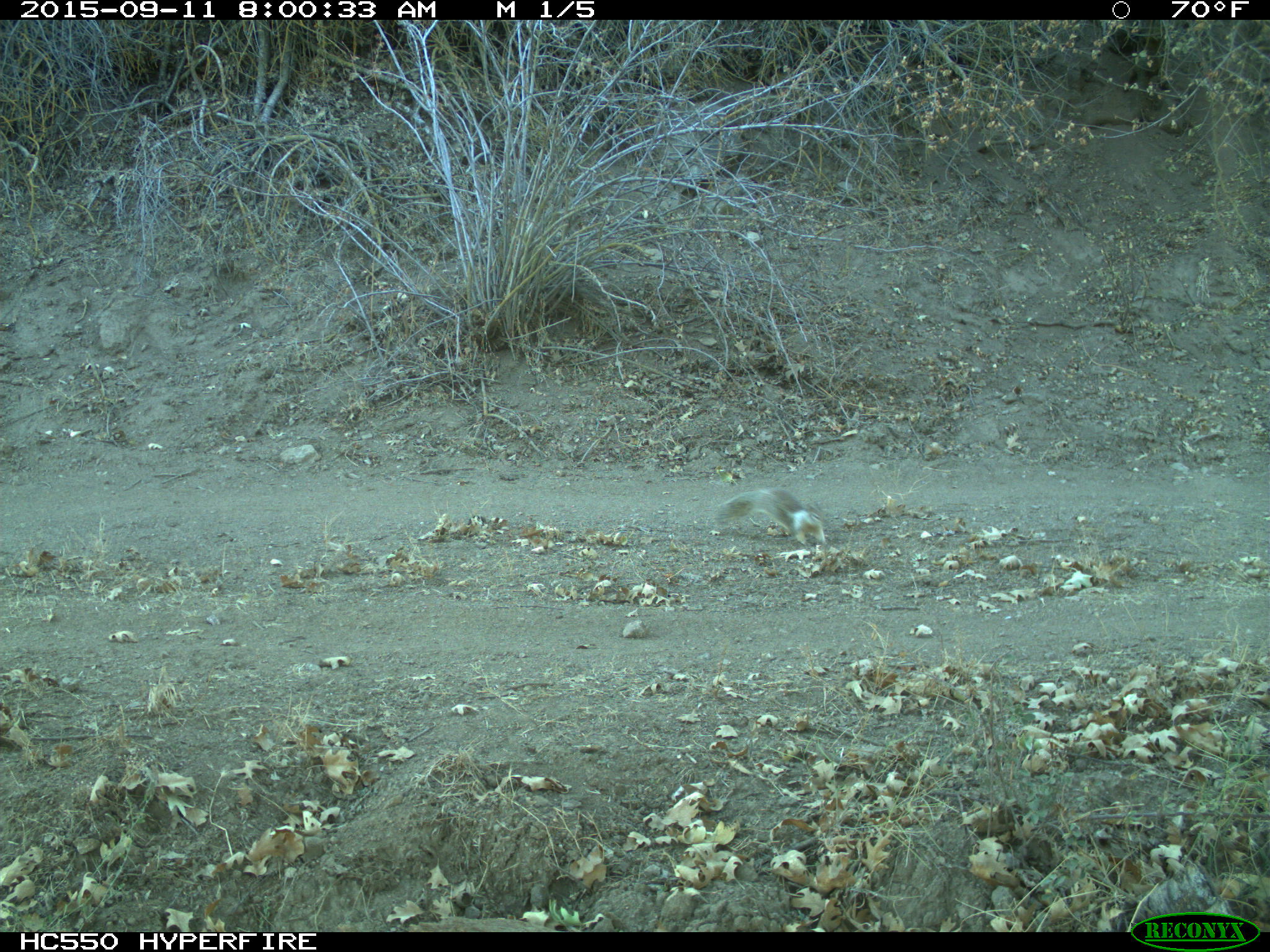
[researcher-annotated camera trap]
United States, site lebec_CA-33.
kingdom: Animalia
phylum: Chordata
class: Mammalia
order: Rodentia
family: Sciuridae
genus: Otospermophilus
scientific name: Otospermophilus beecheyi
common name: california ground squirrel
Otospermophilus beecheyi (california ground squirrel).